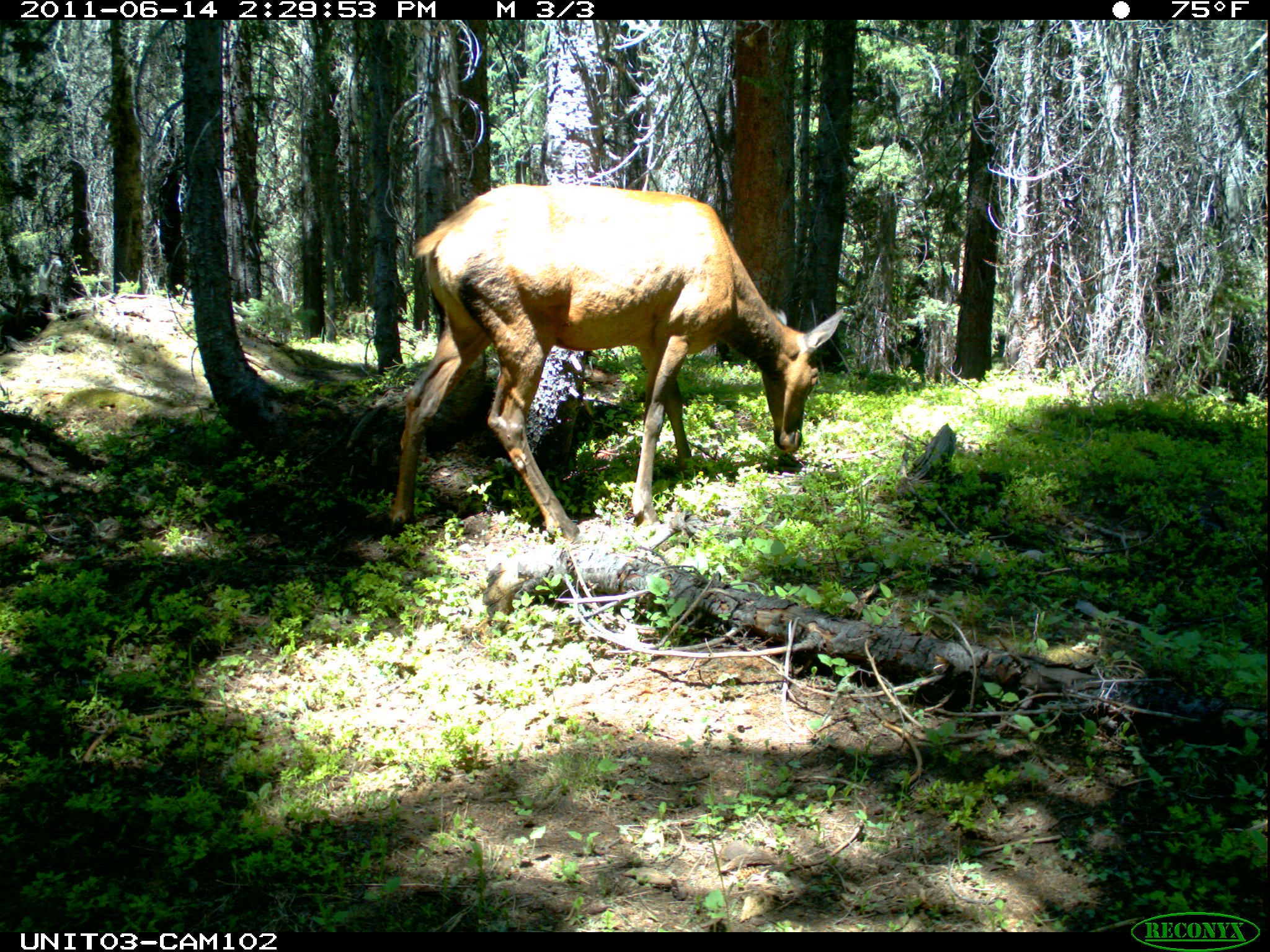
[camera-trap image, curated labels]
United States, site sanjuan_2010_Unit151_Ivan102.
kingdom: Animalia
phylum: Chordata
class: Mammalia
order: Artiodactyla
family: Cervidae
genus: Cervus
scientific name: Cervus elaphus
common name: red deer